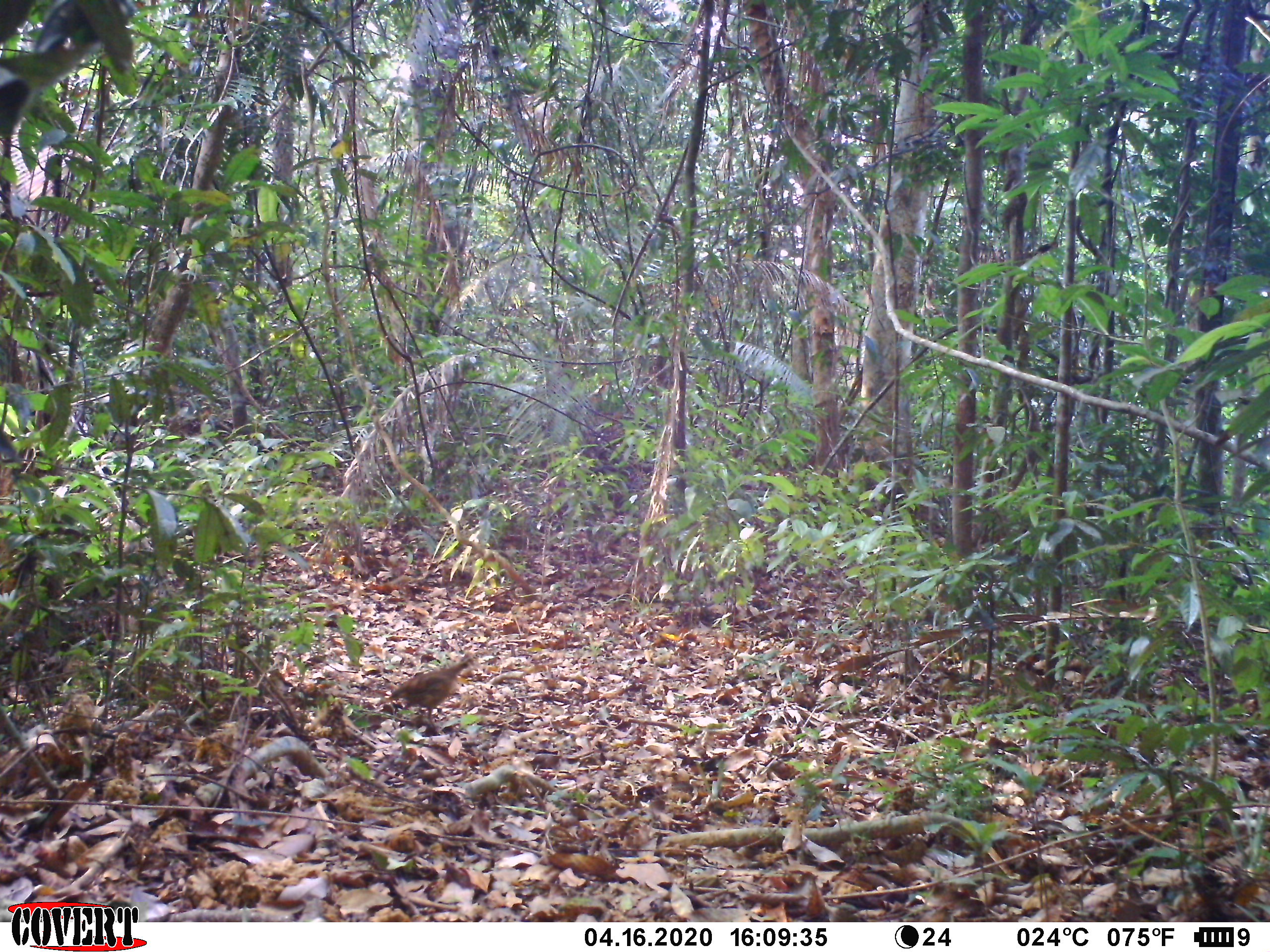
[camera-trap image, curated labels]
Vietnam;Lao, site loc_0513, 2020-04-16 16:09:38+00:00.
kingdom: Animalia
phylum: Chordata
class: Aves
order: Galliformes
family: Phasianidae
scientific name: Phasianidae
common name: partridge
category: unidentified partridge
Unidentified partridge (partridge) (Phasianidae). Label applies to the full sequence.